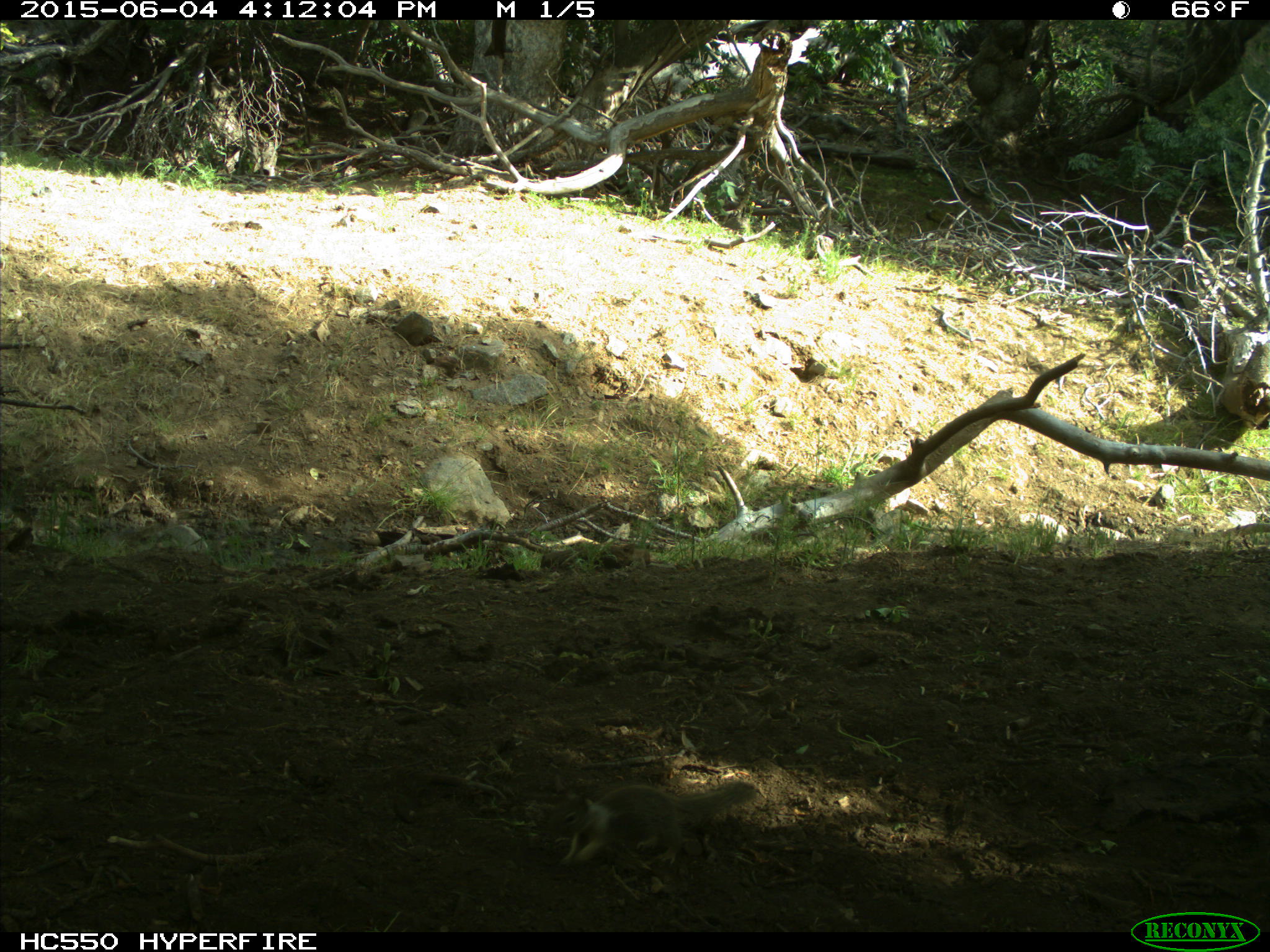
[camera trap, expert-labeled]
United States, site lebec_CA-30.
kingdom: Animalia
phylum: Chordata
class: Mammalia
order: Rodentia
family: Sciuridae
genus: Otospermophilus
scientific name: Otospermophilus beecheyi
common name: california ground squirrel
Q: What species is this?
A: Otospermophilus beecheyi (california ground squirrel).